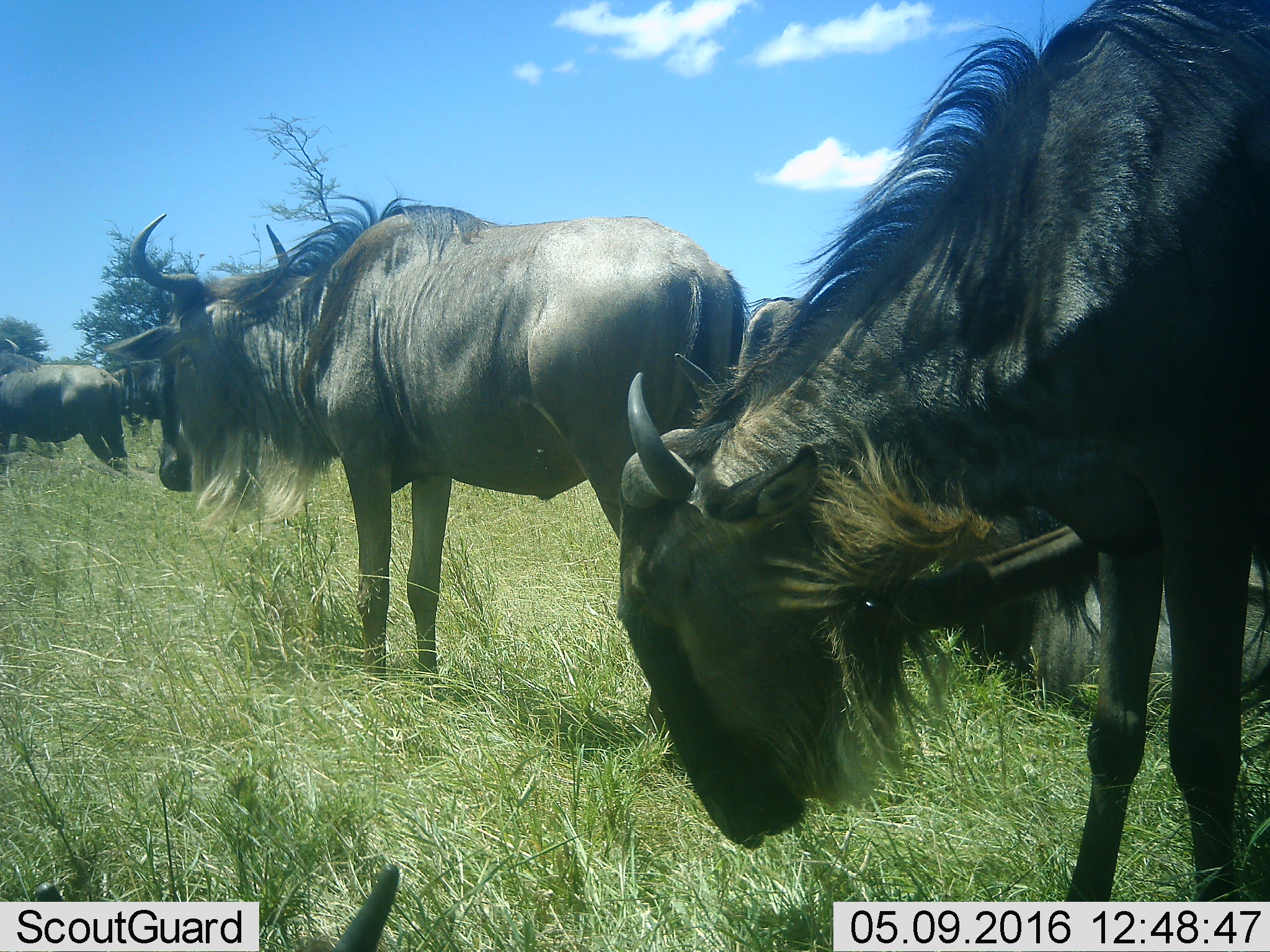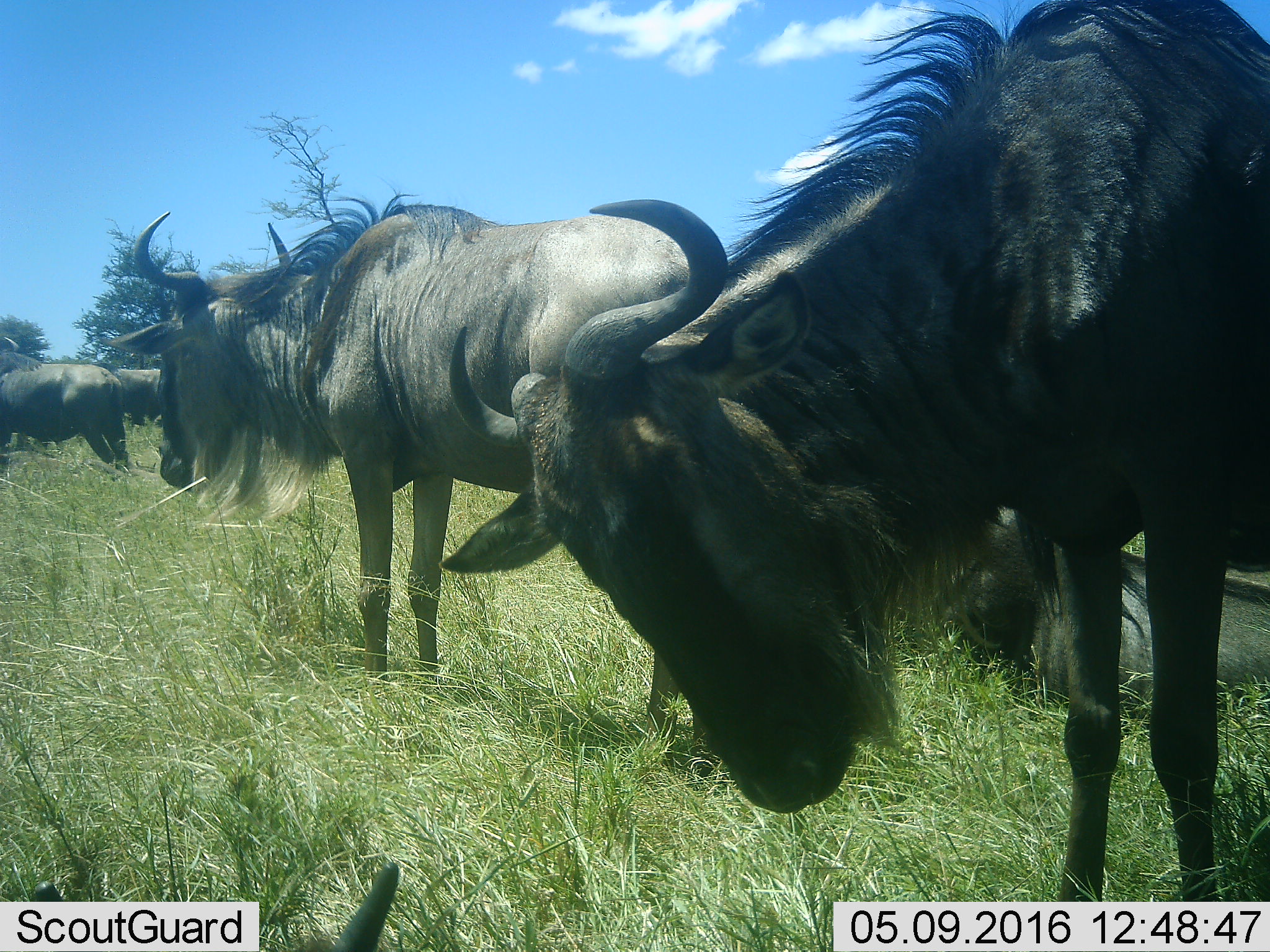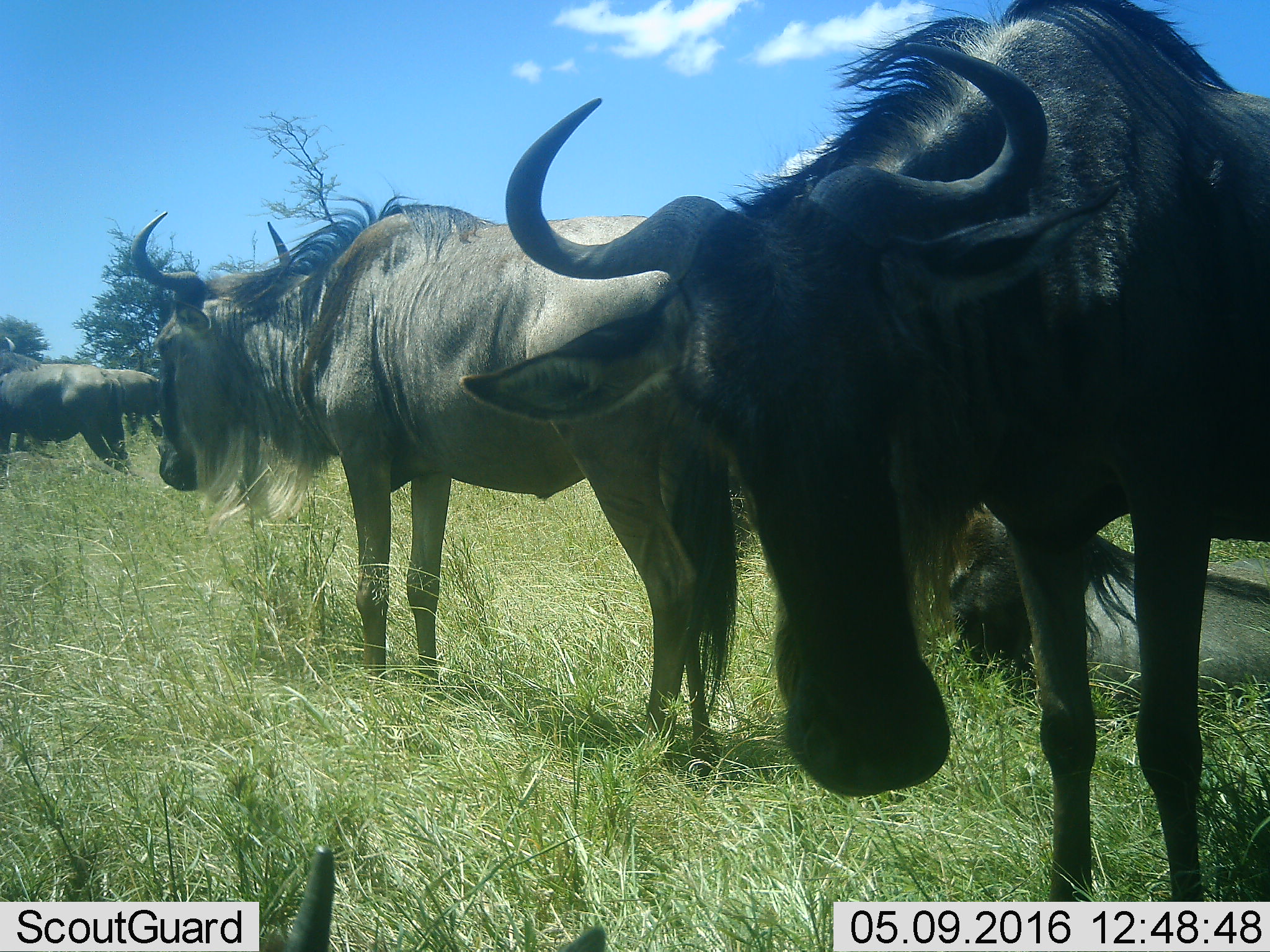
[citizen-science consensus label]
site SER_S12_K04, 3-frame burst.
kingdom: Animalia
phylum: Chordata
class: Mammalia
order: Artiodactyla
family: Bovidae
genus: Connochaetes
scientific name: Connochaetes taurinus taurinus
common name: blue wildebeest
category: wildebeestblue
Wildebeestblue (blue wildebeest) (Connochaetes taurinus taurinus), count 5. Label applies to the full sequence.